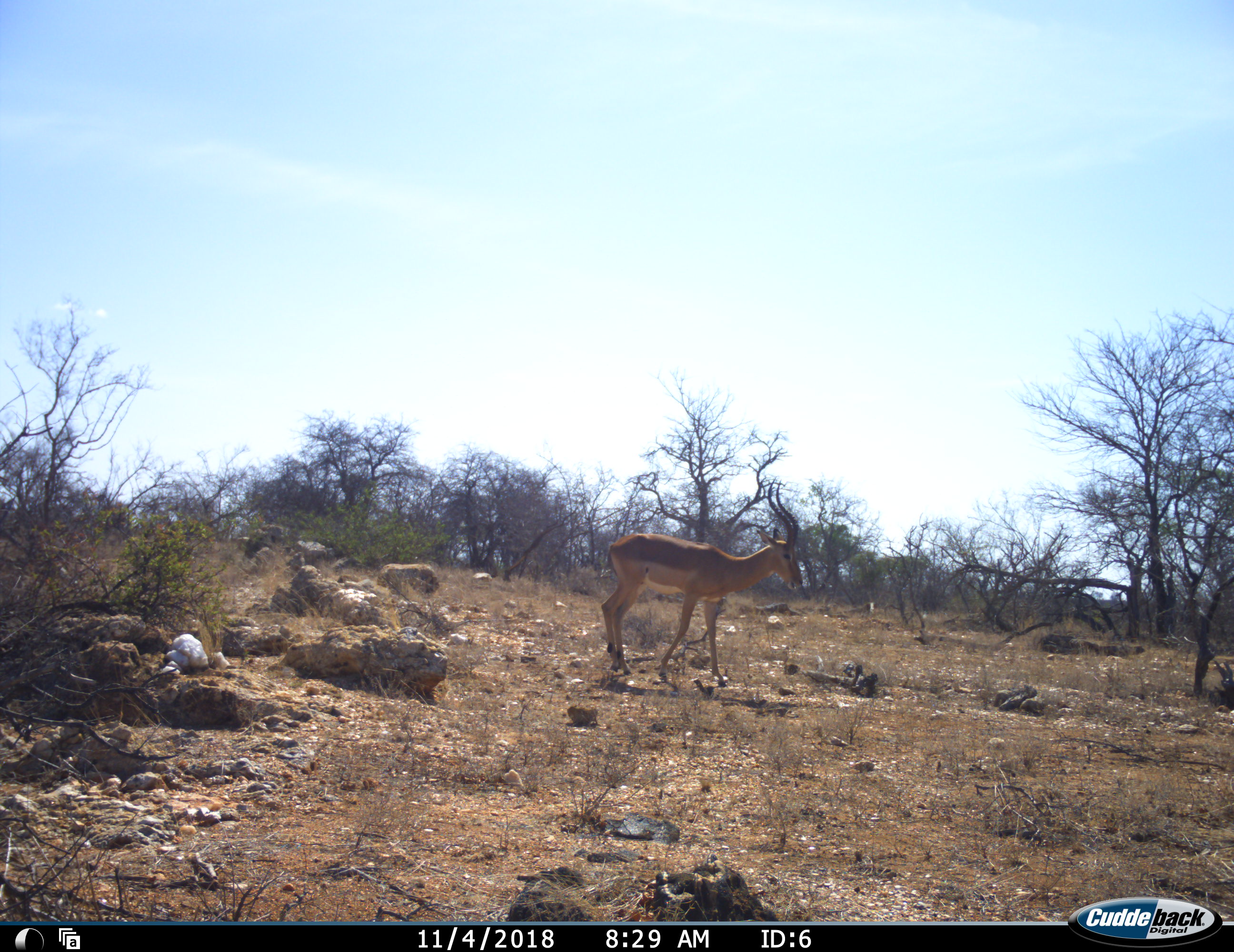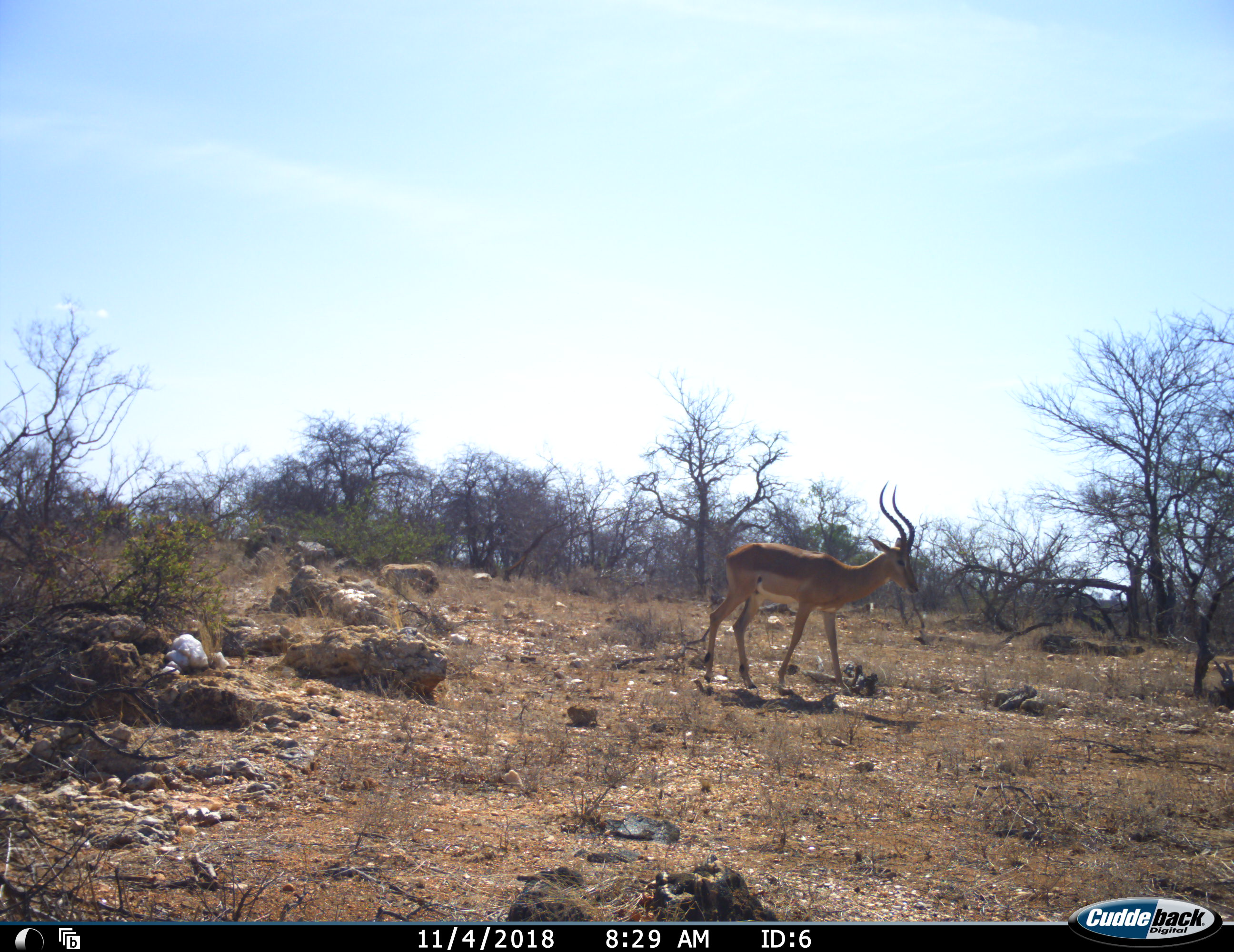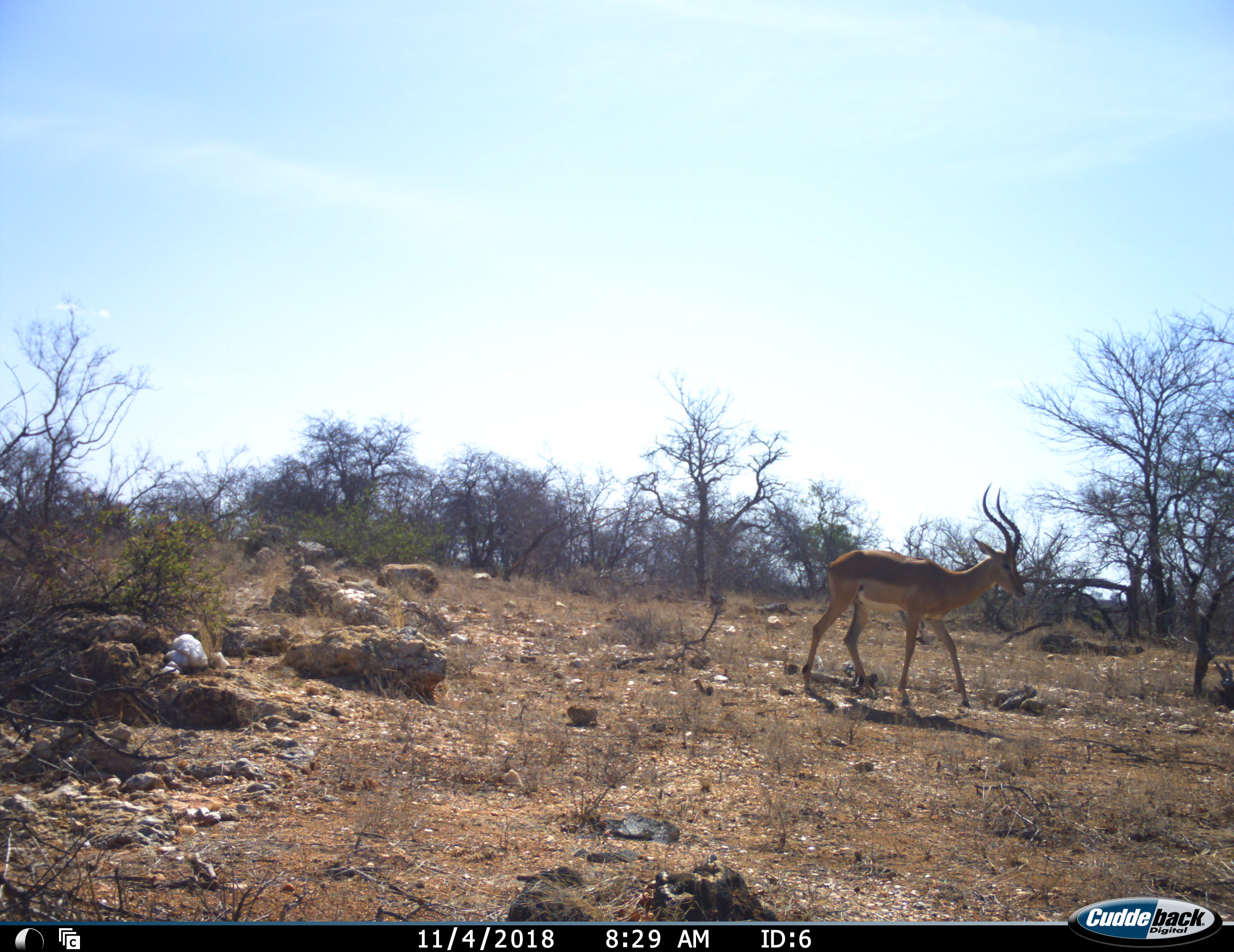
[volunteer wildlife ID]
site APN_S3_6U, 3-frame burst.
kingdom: Animalia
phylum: Chordata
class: Mammalia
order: Artiodactyla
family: Bovidae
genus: Aepyceros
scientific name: Aepyceros melampus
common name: impala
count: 1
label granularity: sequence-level